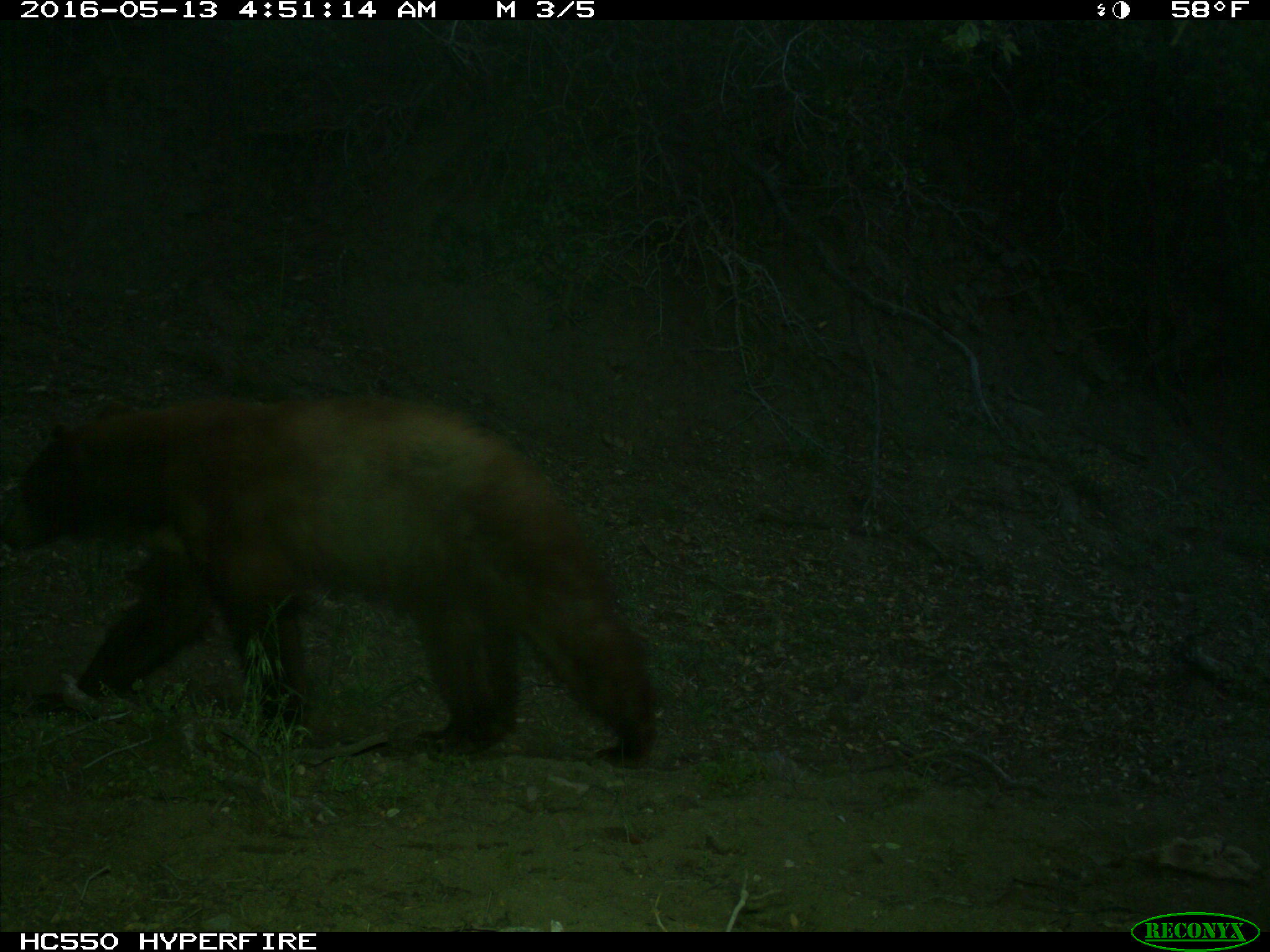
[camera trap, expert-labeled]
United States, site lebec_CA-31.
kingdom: Animalia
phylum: Chordata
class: Mammalia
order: Carnivora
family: Ursidae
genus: Ursus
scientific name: Ursus americanus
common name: american black bear